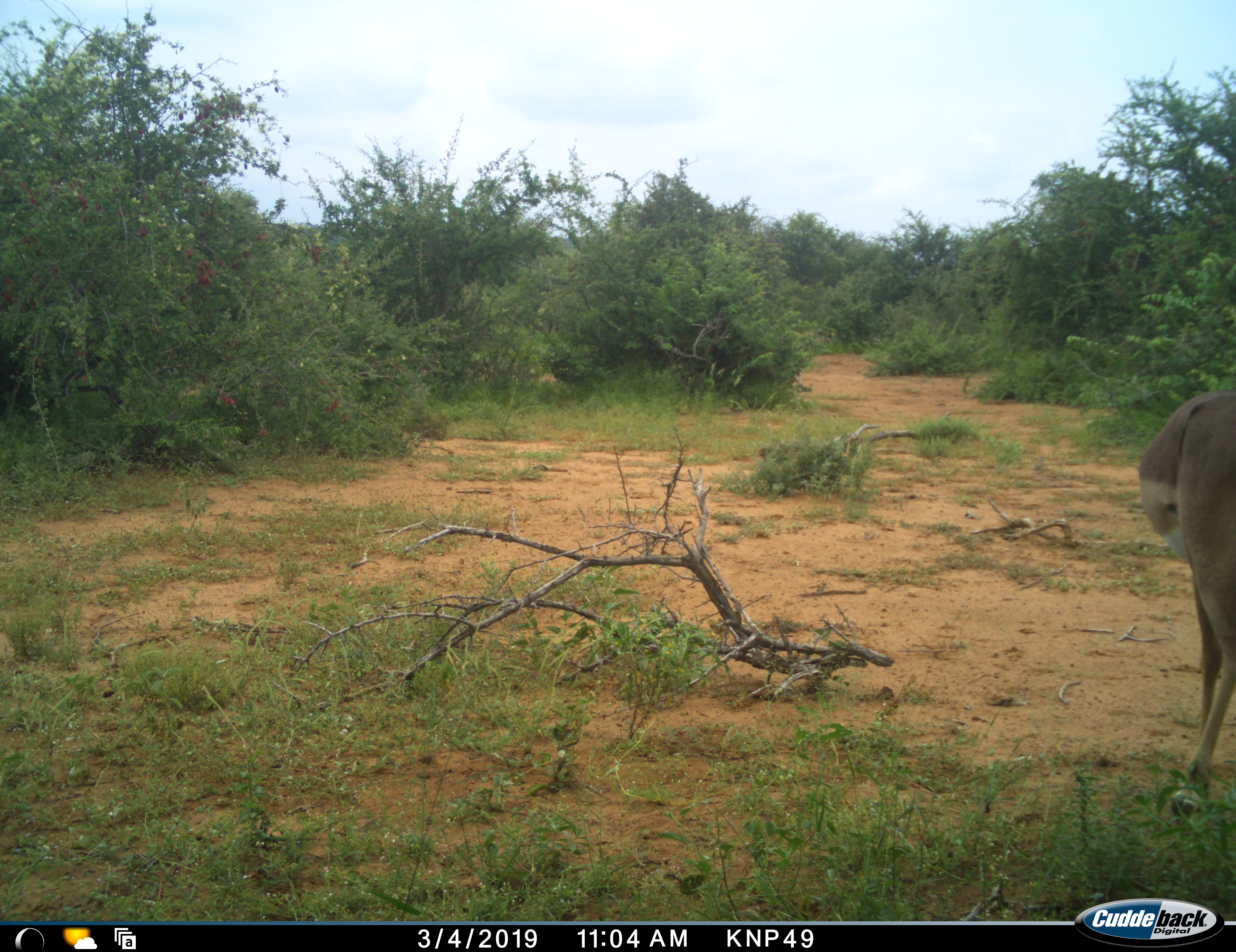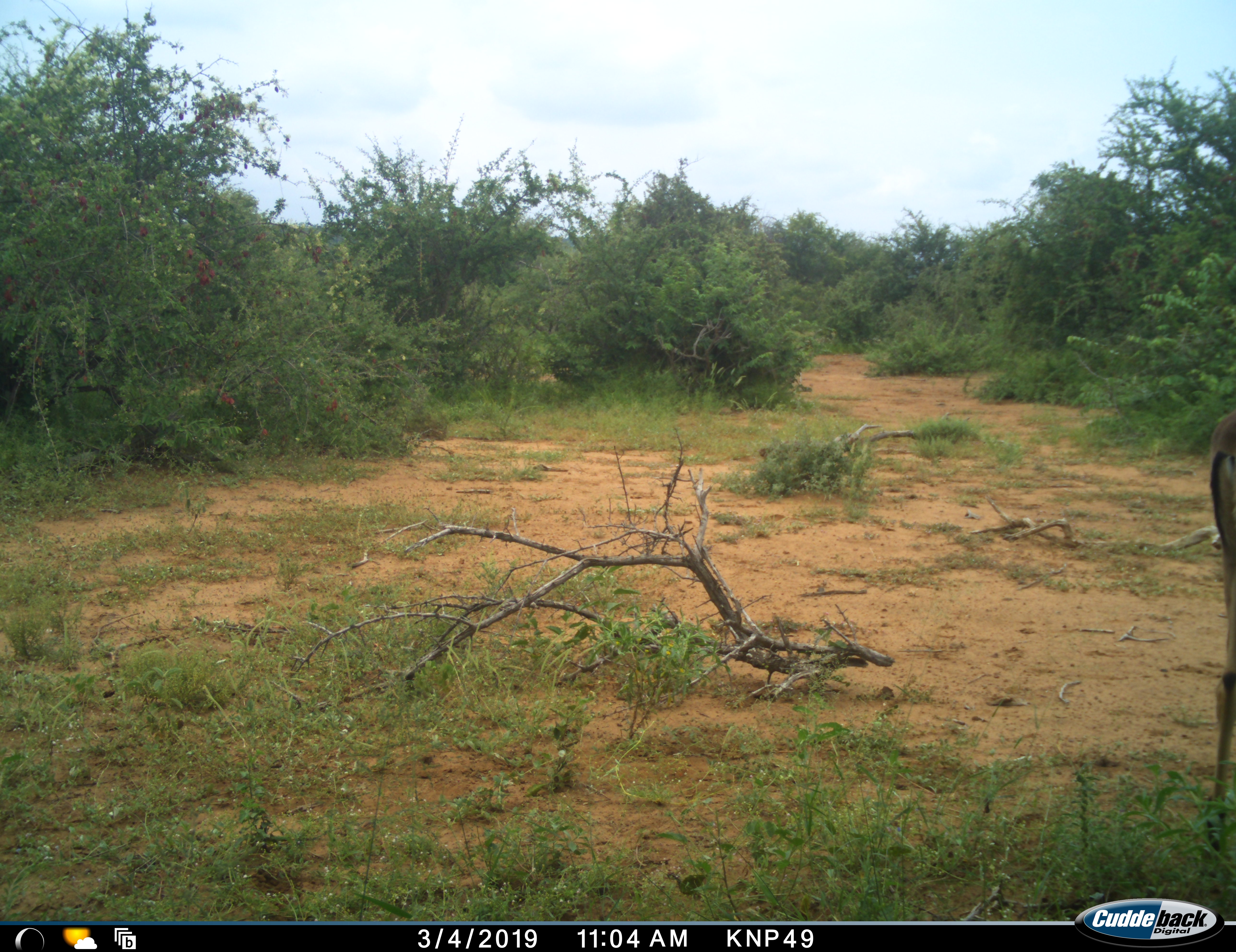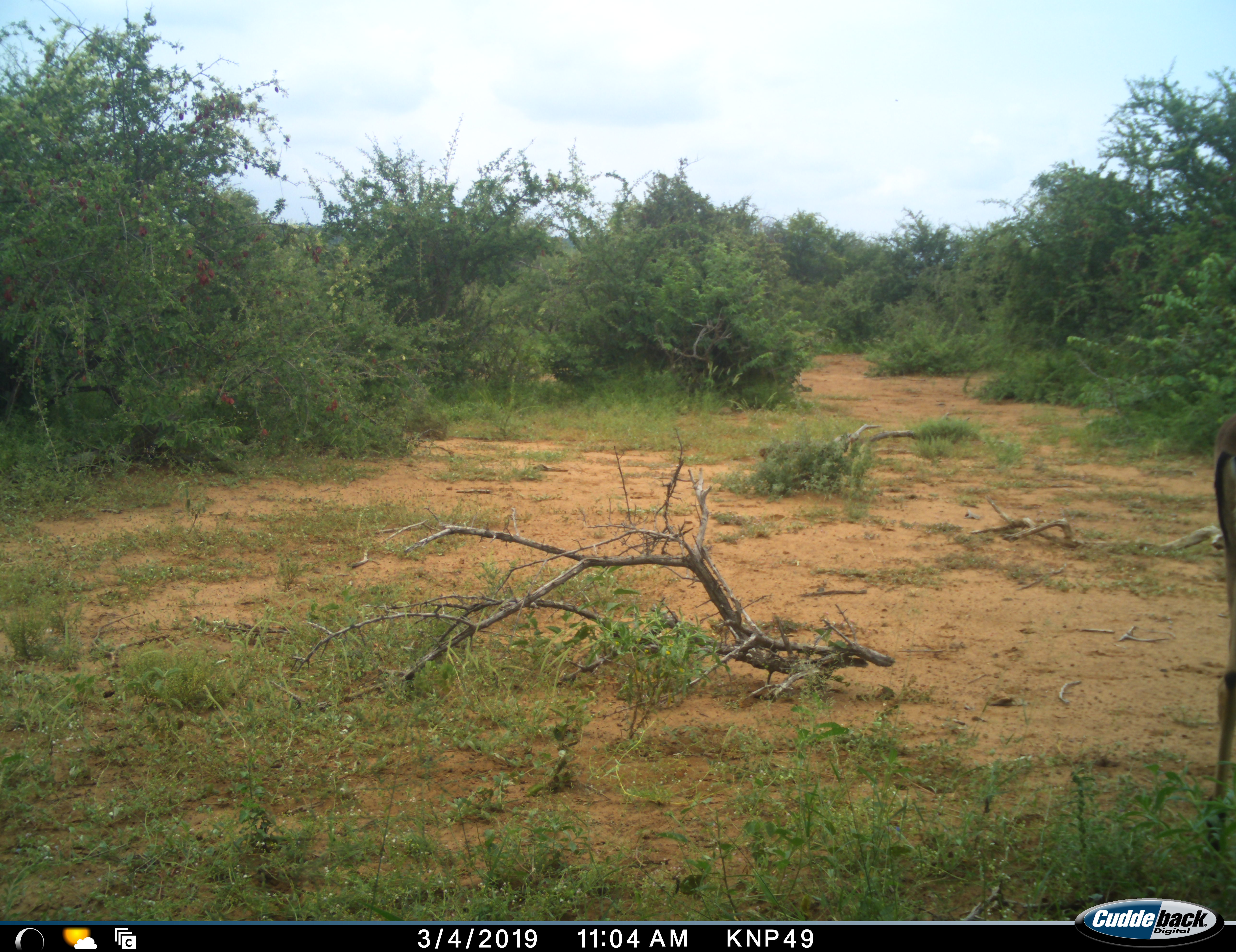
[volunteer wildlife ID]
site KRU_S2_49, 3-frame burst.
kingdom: Animalia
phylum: Chordata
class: Mammalia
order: Artiodactyla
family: Bovidae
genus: Aepyceros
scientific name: Aepyceros melampus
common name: impala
Impala (Aepyceros melampus), count 1. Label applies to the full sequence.